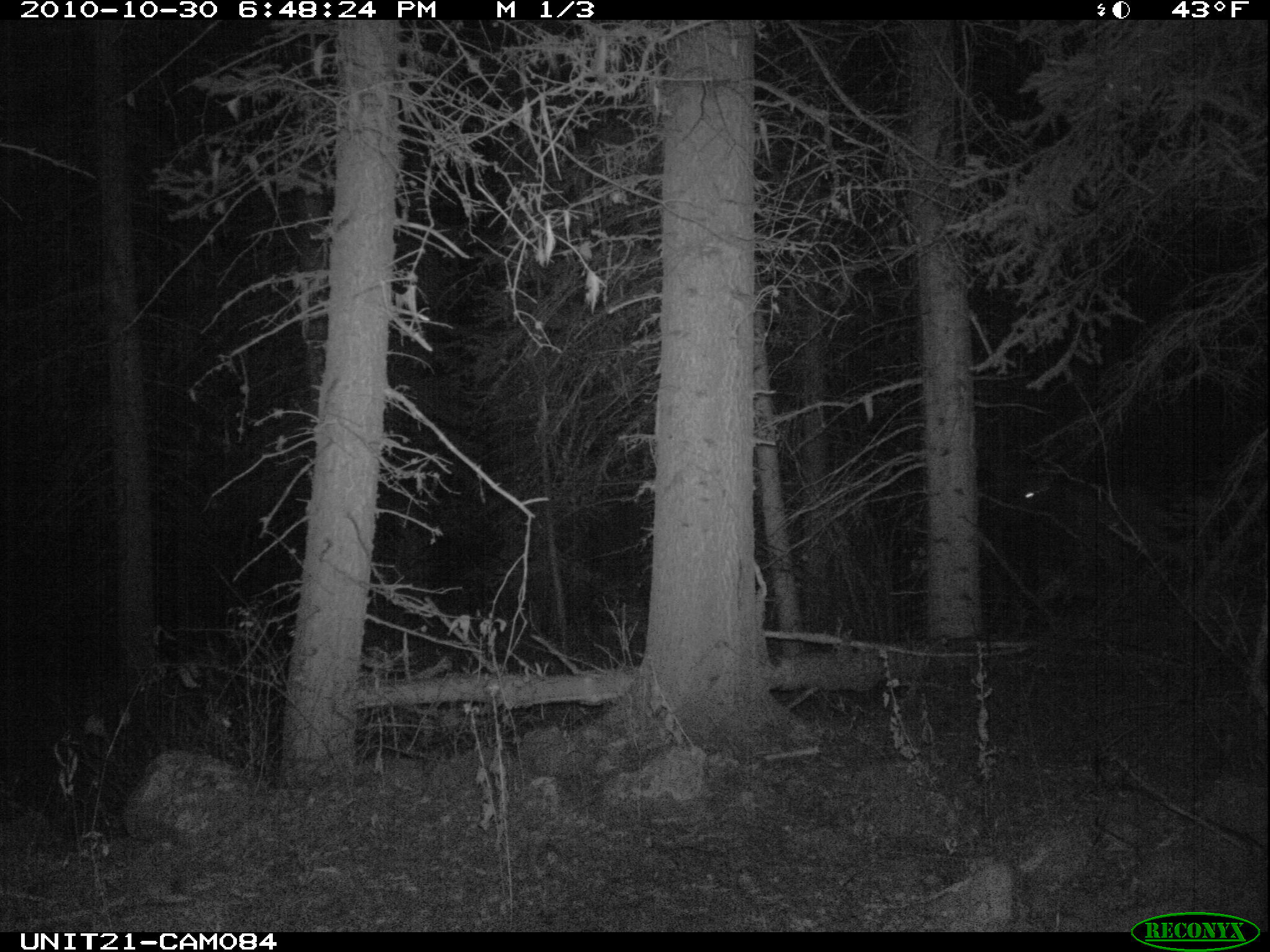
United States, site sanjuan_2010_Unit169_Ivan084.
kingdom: Animalia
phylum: Chordata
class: Mammalia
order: Artiodactyla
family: Cervidae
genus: Cervus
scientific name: Cervus elaphus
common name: red deer